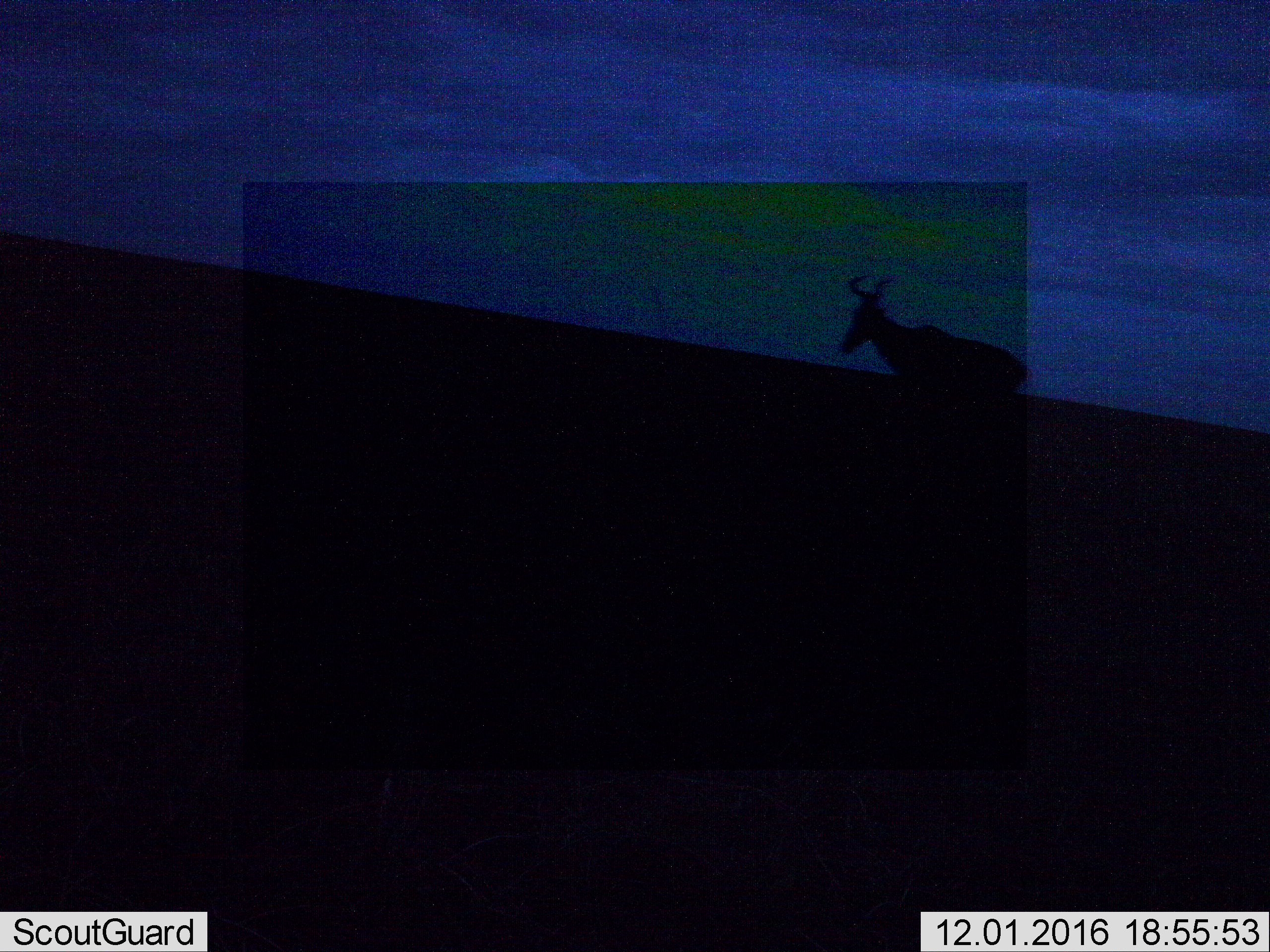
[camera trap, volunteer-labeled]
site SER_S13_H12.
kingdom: Animalia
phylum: Chordata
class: Mammalia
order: Artiodactyla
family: Bovidae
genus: Alcelaphus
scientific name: Alcelaphus buselaphus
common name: hartebeest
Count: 1.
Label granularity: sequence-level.